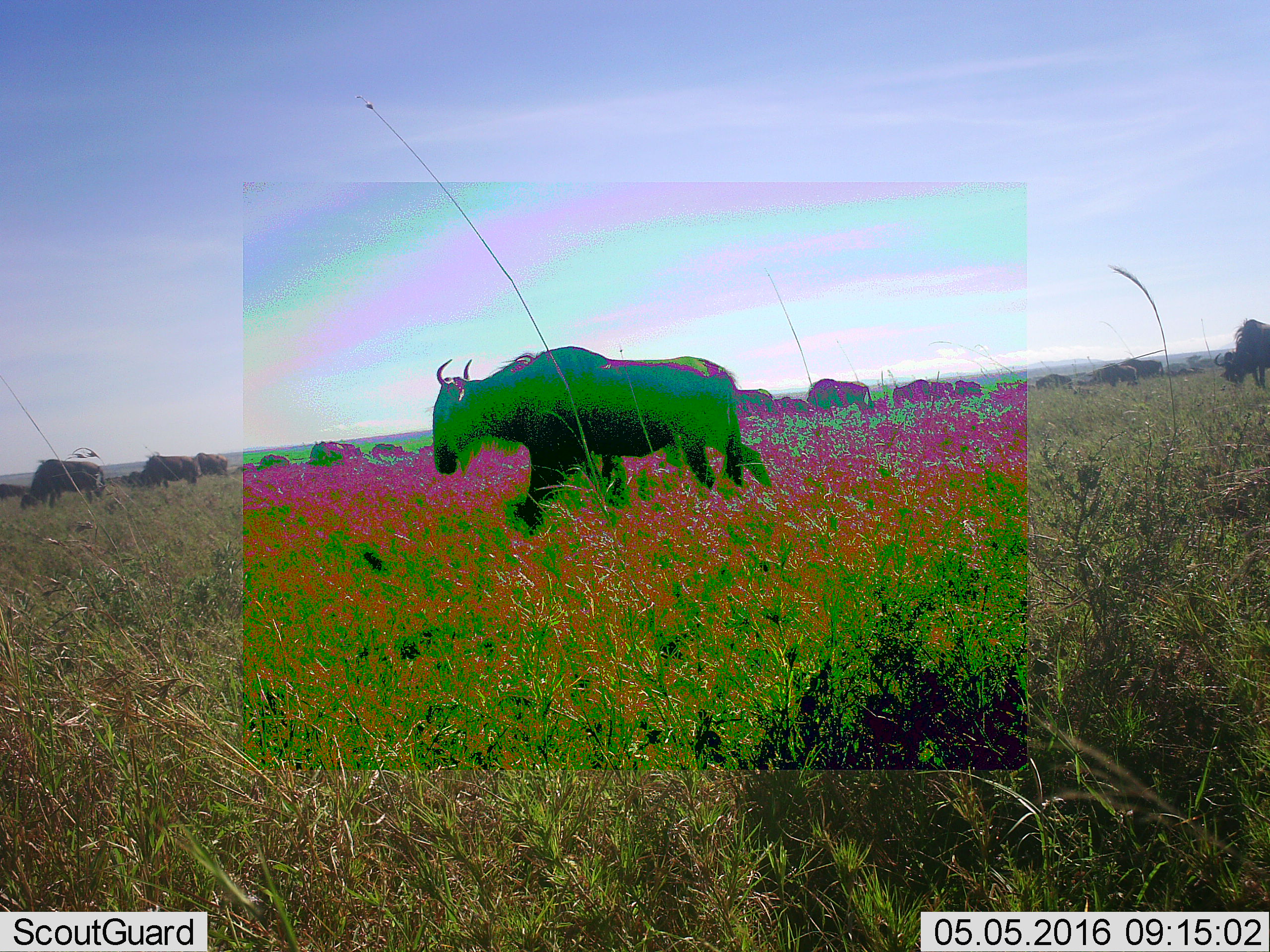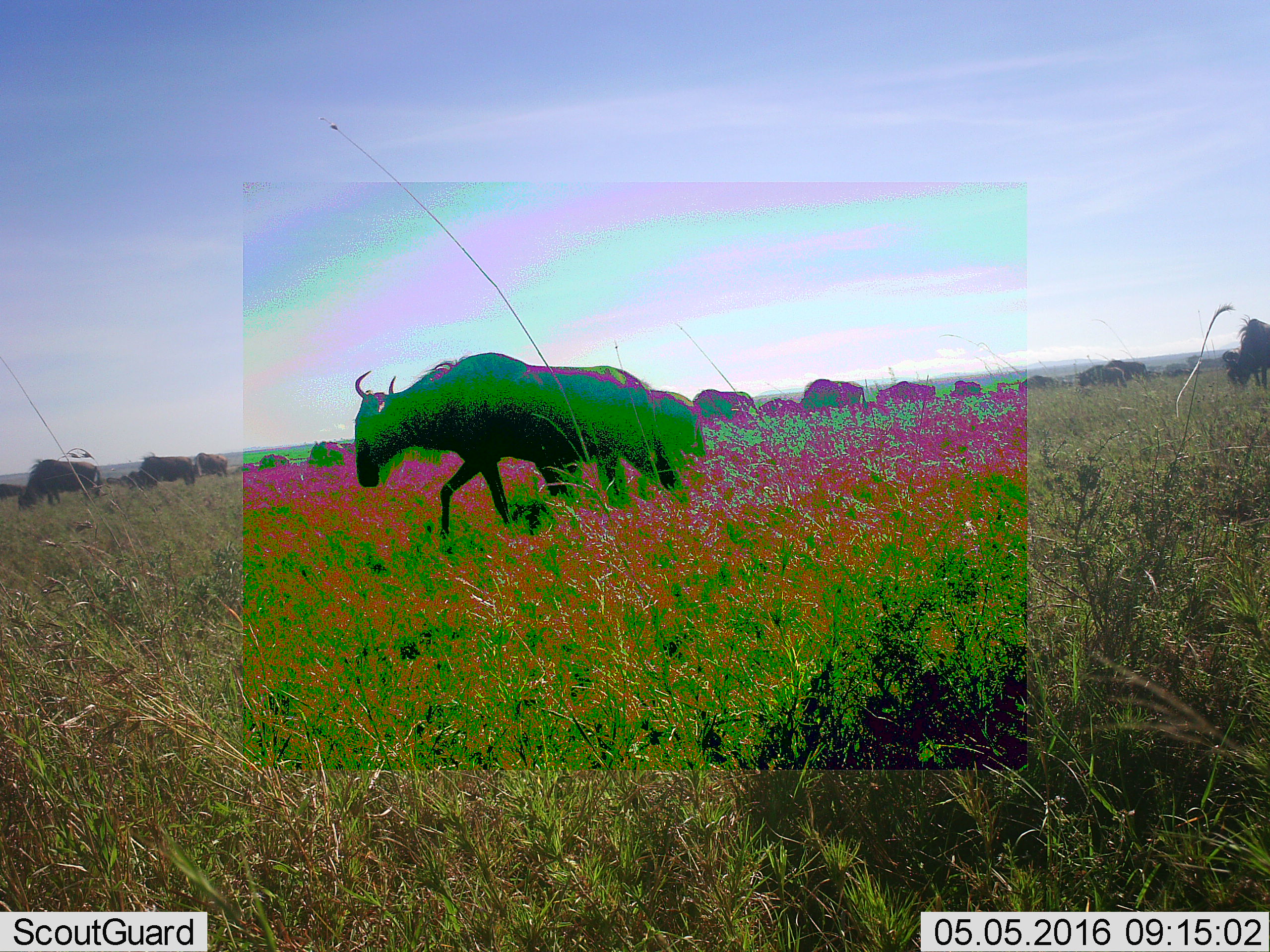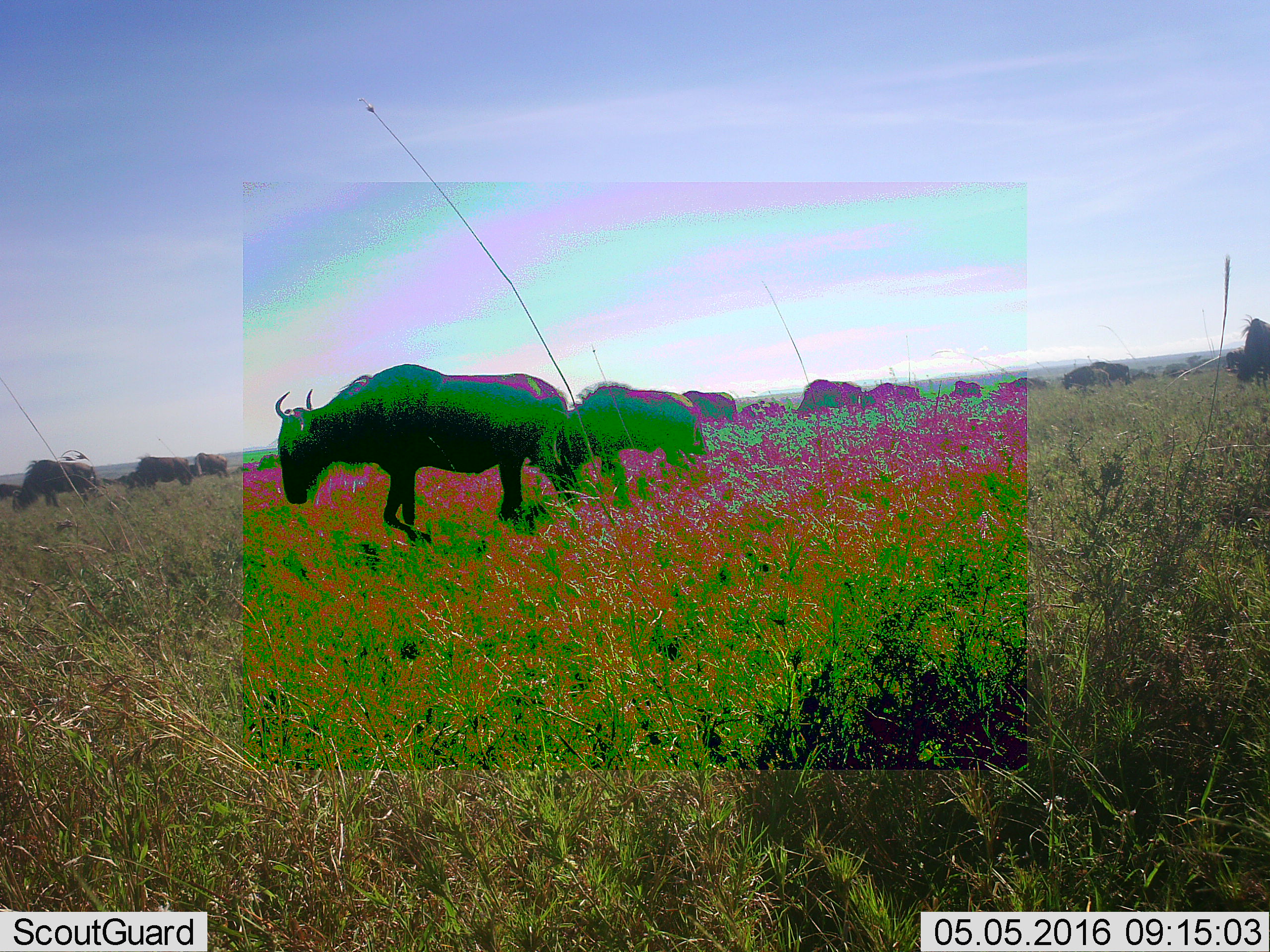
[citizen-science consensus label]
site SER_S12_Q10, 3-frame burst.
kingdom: Animalia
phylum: Chordata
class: Mammalia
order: Artiodactyla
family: Bovidae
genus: Connochaetes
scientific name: Connochaetes taurinus taurinus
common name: blue wildebeest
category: wildebeestblue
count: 11-50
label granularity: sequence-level